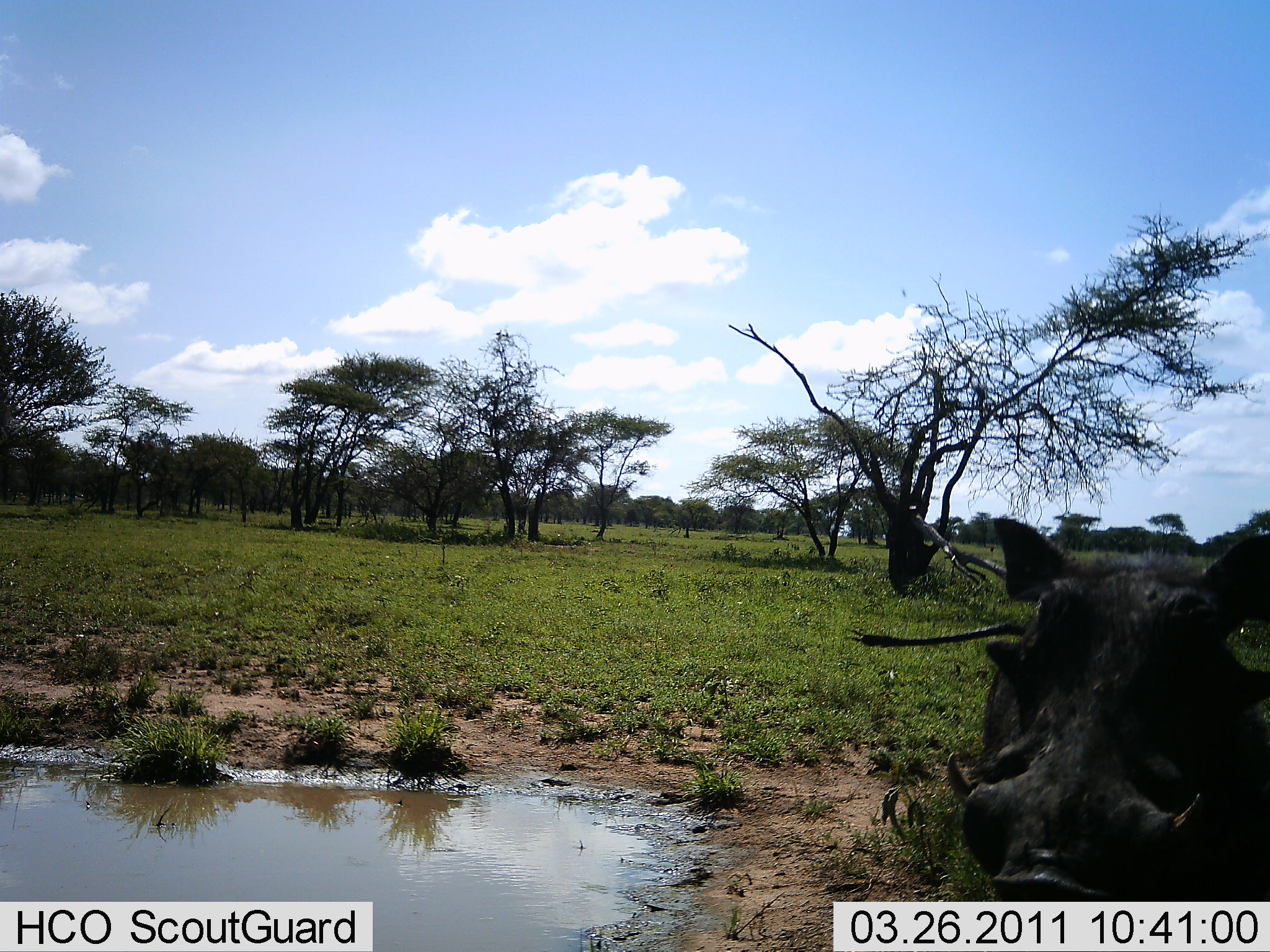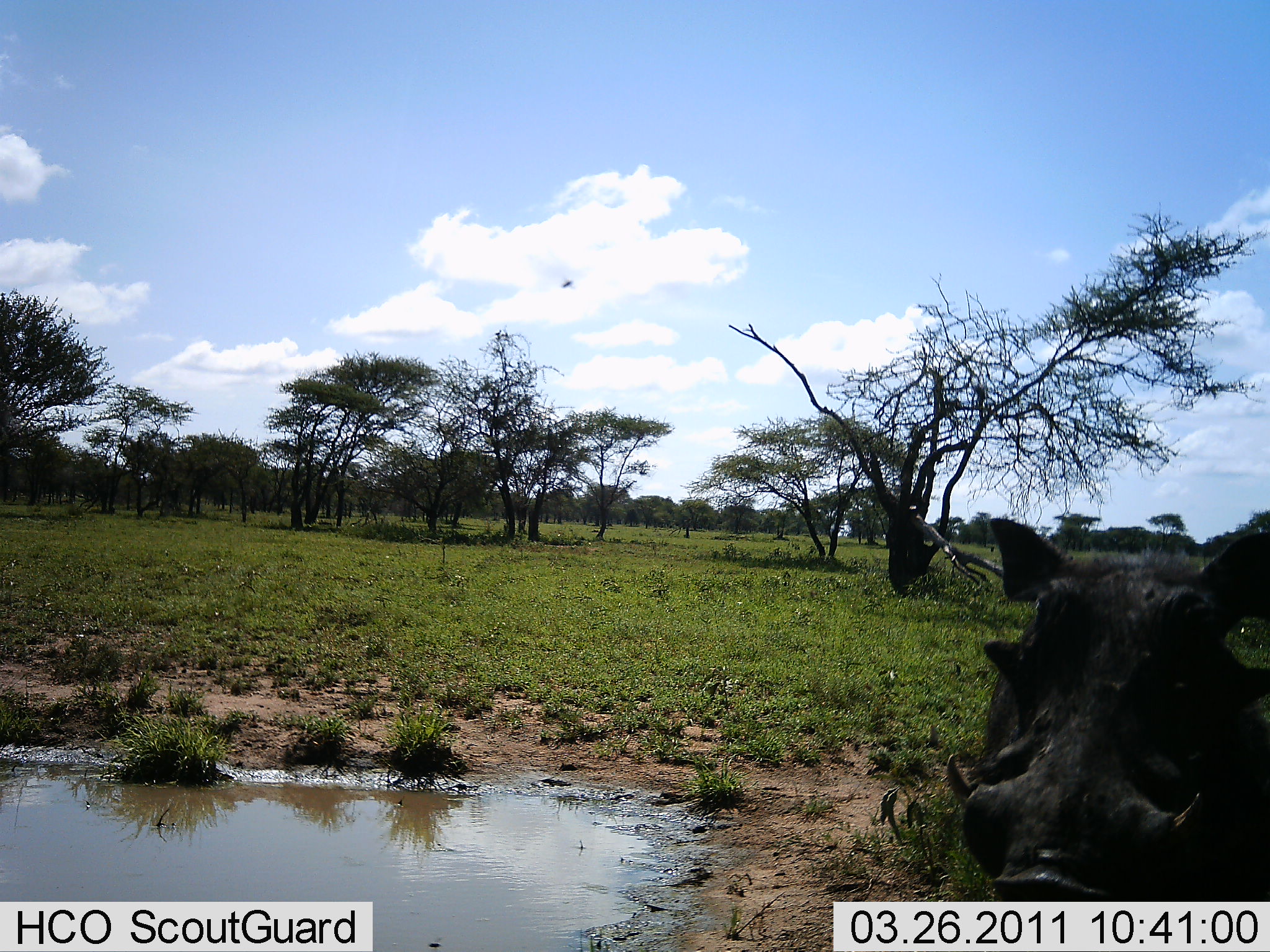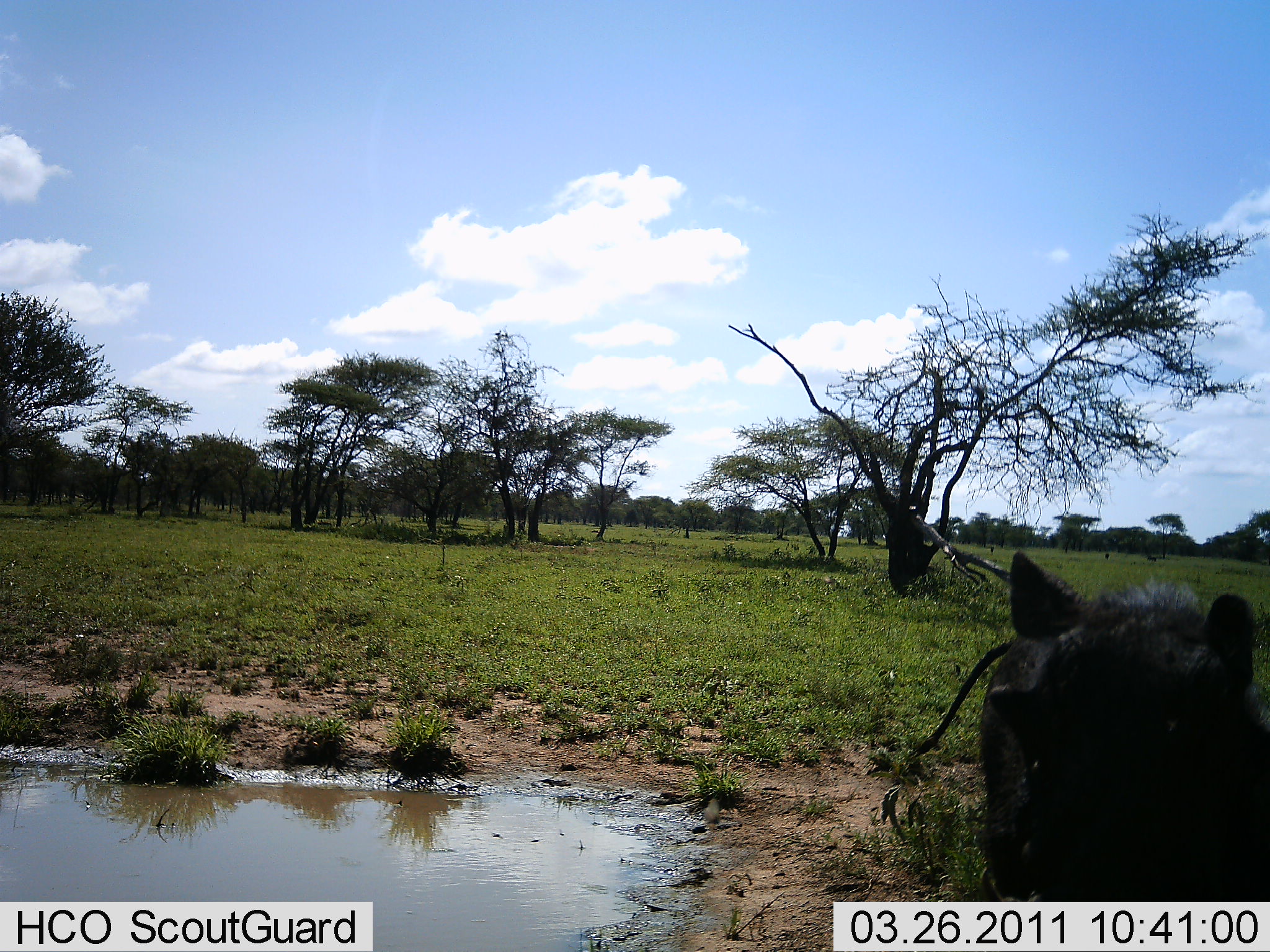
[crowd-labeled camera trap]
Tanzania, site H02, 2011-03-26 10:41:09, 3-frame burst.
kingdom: Animalia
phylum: Chordata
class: Mammalia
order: Artiodactyla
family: Suidae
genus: Phacochoerus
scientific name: Phacochoerus africanus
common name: warthog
Warthog (Phacochoerus africanus), count 1. Behavior (volunteer vote fractions): standing 83%, resting 0%, moving 17%, interacting 0%. Young present (vote fraction): 0%. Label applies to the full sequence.